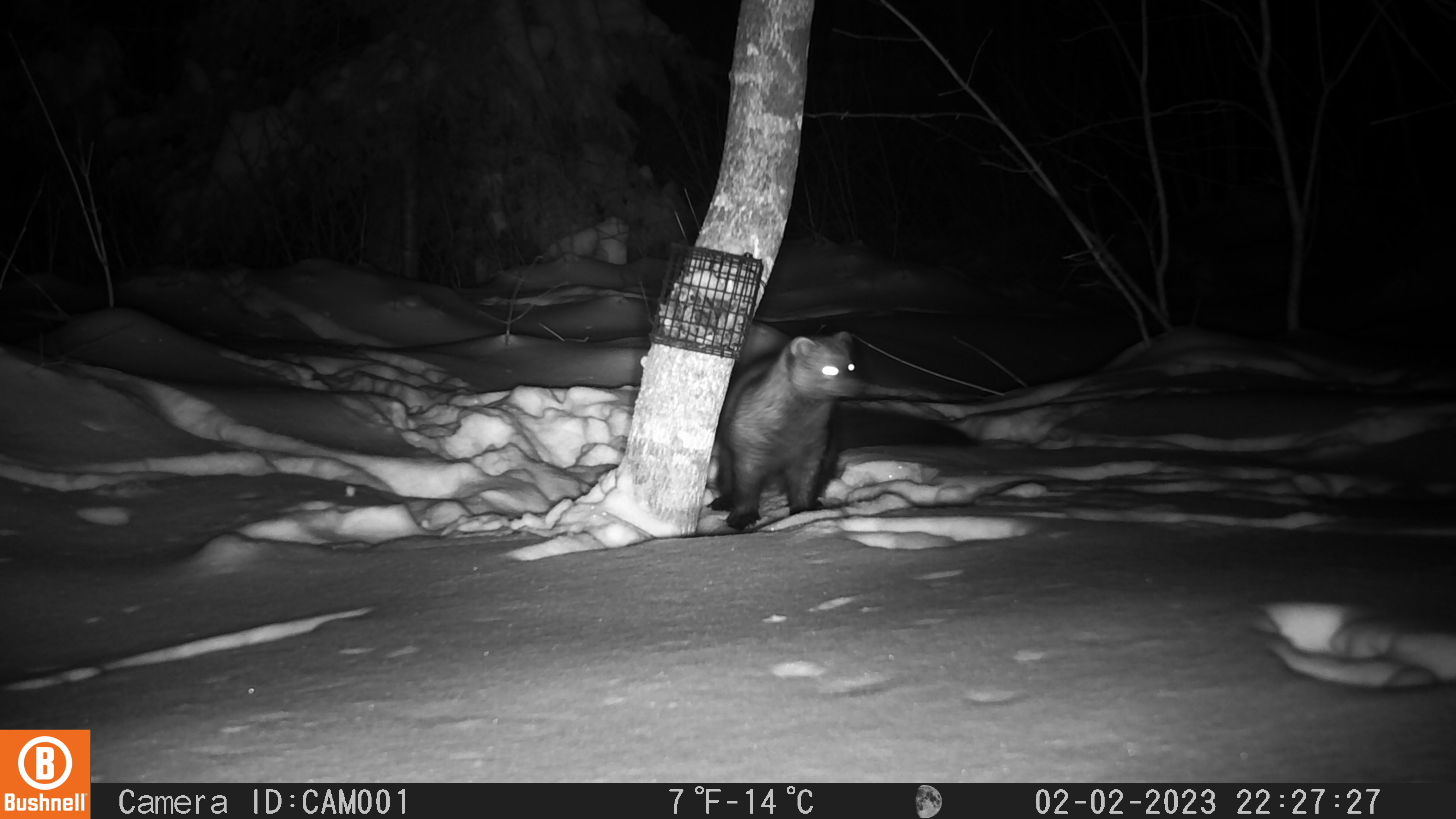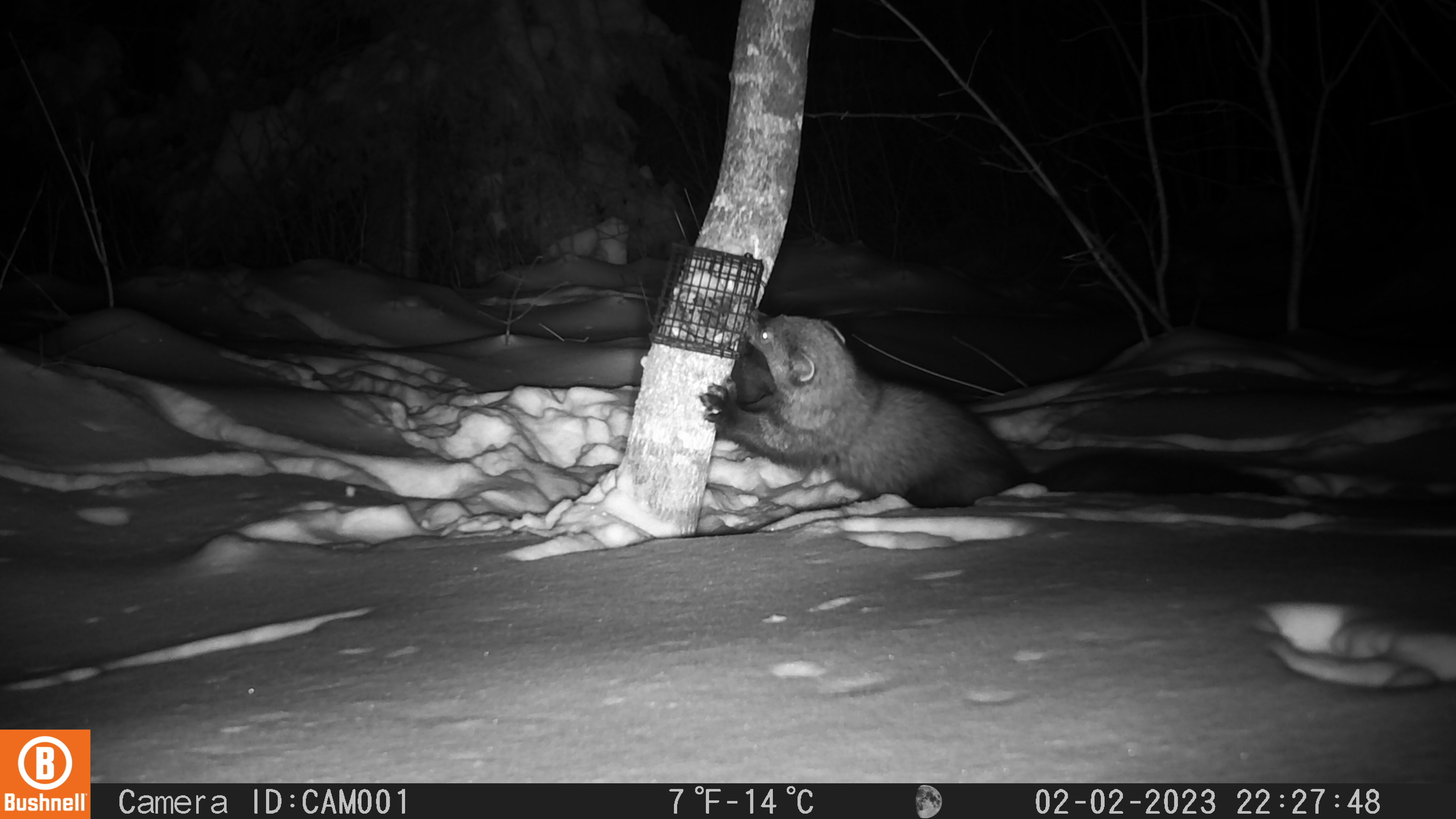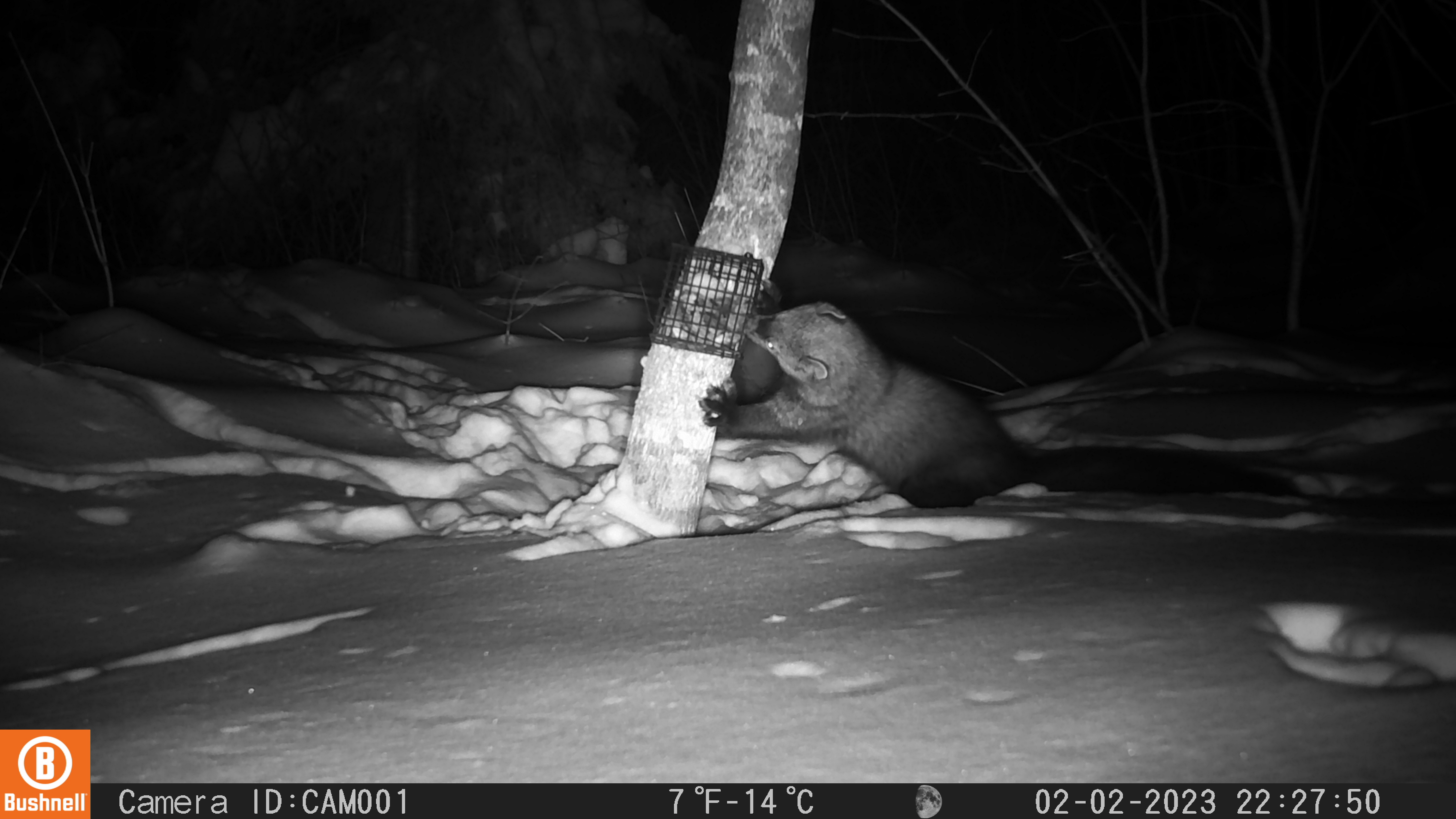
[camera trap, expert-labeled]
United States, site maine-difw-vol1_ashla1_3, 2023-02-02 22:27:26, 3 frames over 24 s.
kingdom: Animalia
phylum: Chordata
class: Mammalia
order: Carnivora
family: Mustelidae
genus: Pekania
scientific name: Pekania pennanti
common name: fisher